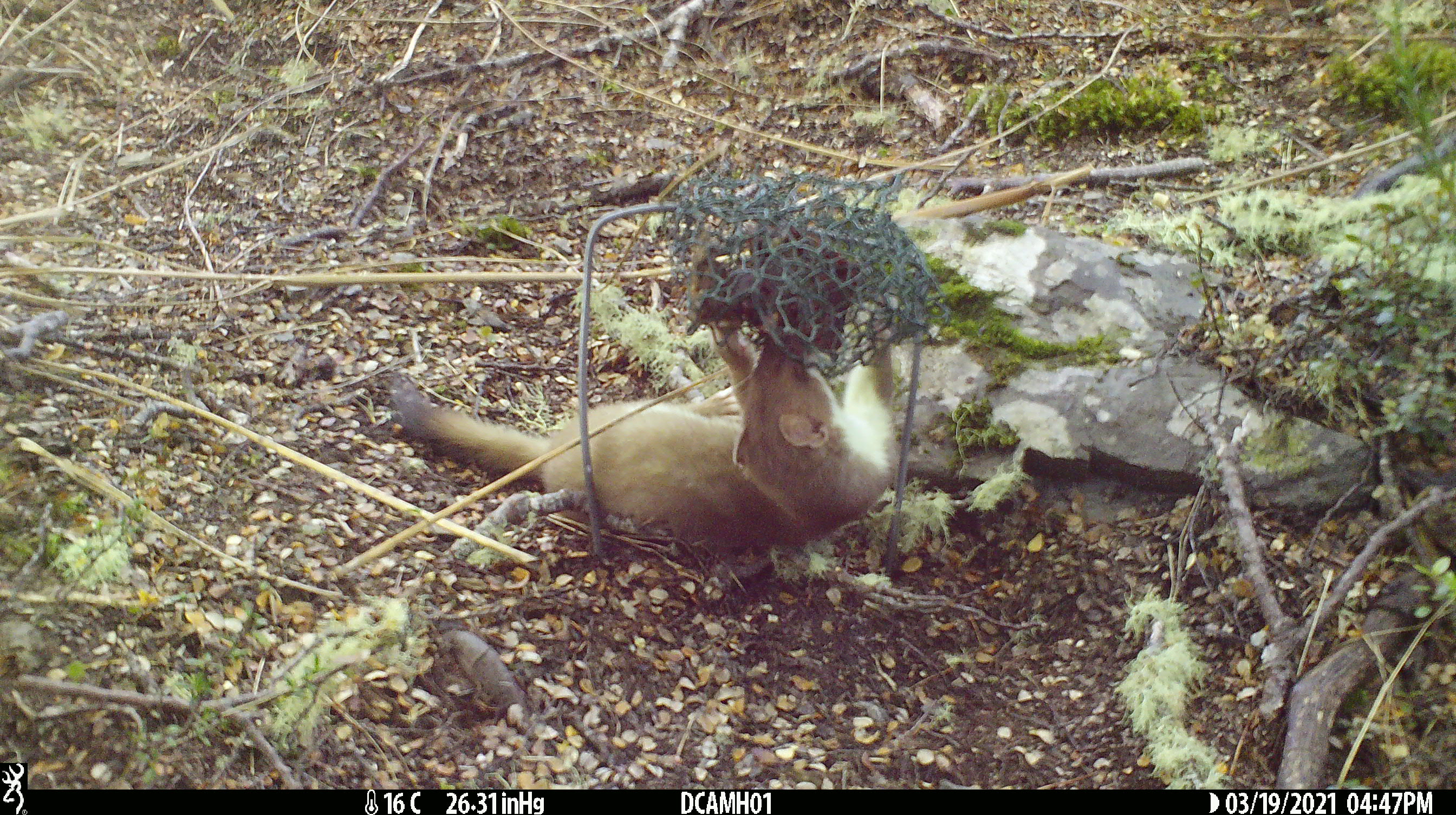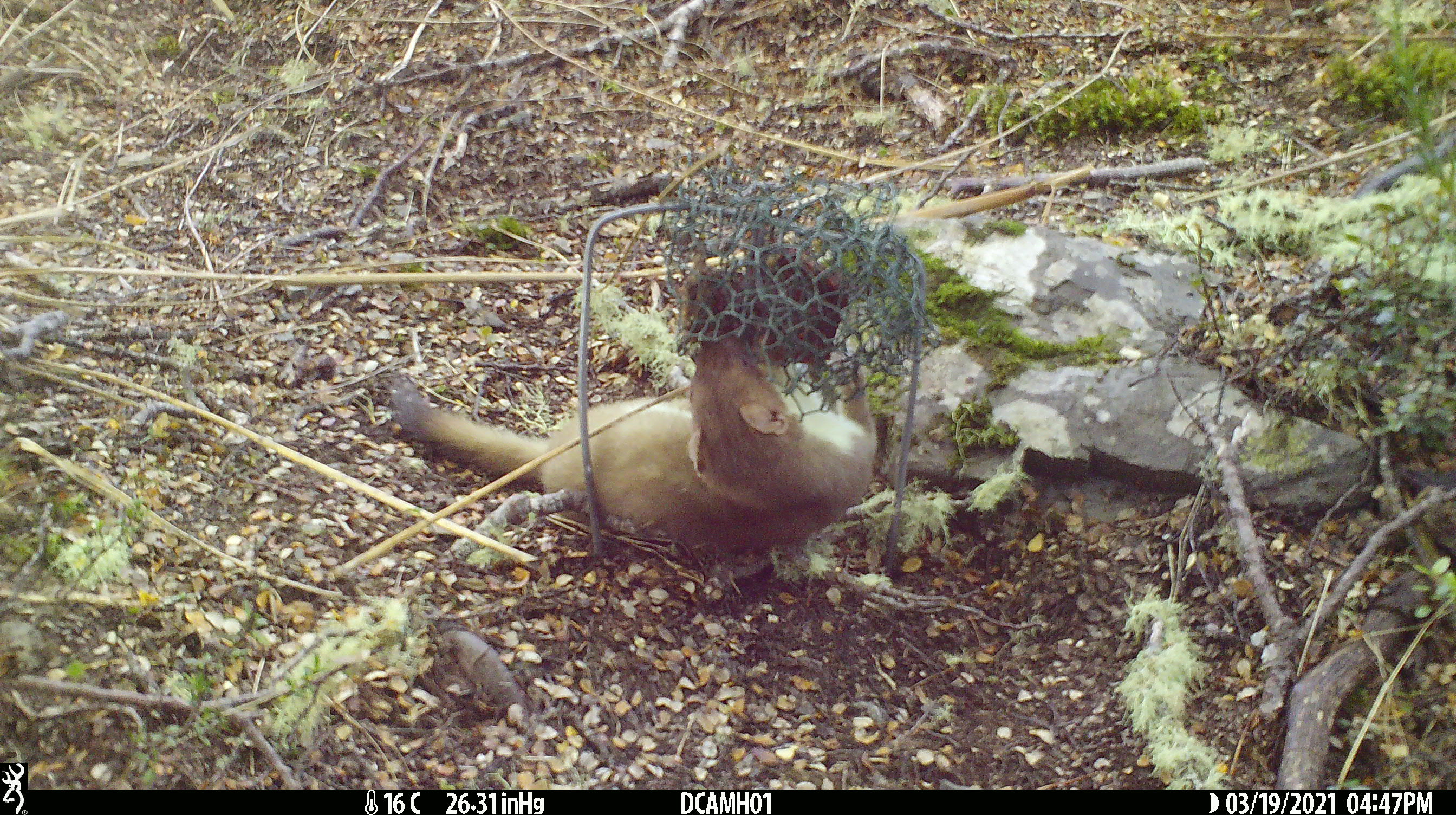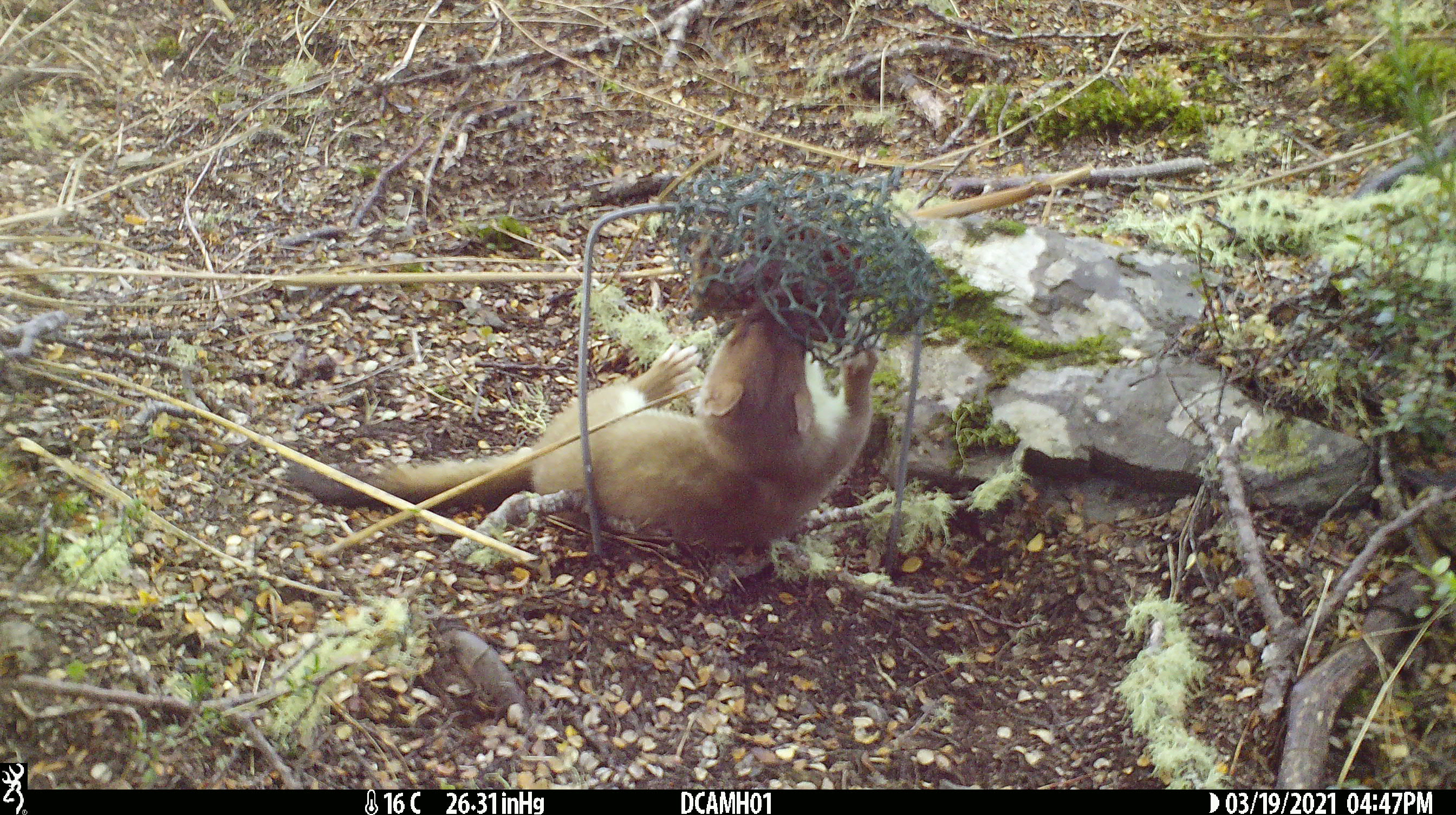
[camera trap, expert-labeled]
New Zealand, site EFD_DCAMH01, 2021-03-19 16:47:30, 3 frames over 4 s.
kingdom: Animalia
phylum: Chordata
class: Mammalia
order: Carnivora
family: Mustelidae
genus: Mustela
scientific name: Mustela erminea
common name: stoat